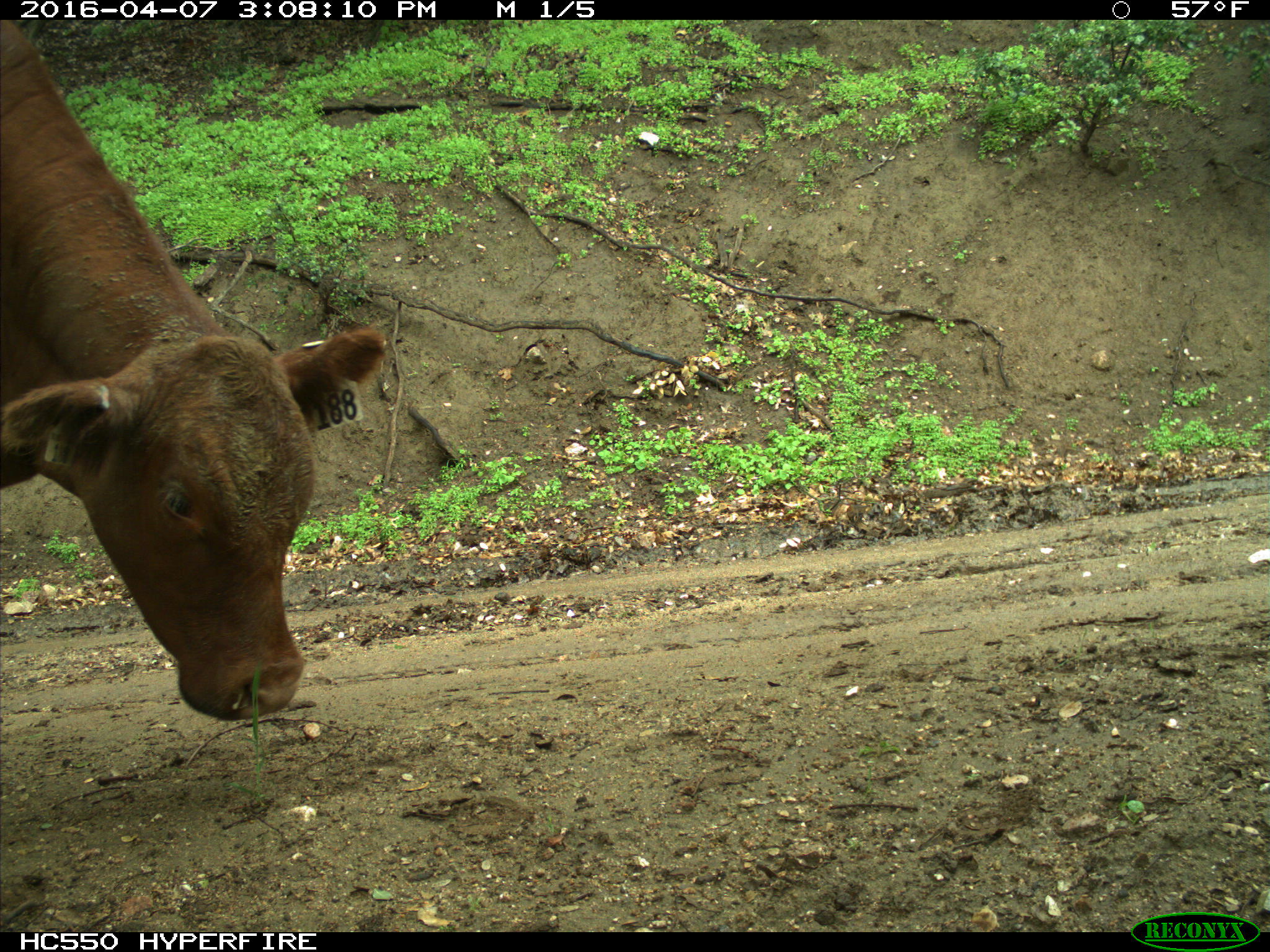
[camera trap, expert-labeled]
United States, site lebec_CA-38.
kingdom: Animalia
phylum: Chordata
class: Mammalia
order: Artiodactyla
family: Bovidae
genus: Bos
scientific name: Bos taurus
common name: domestic cow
Bos taurus (domestic cow).